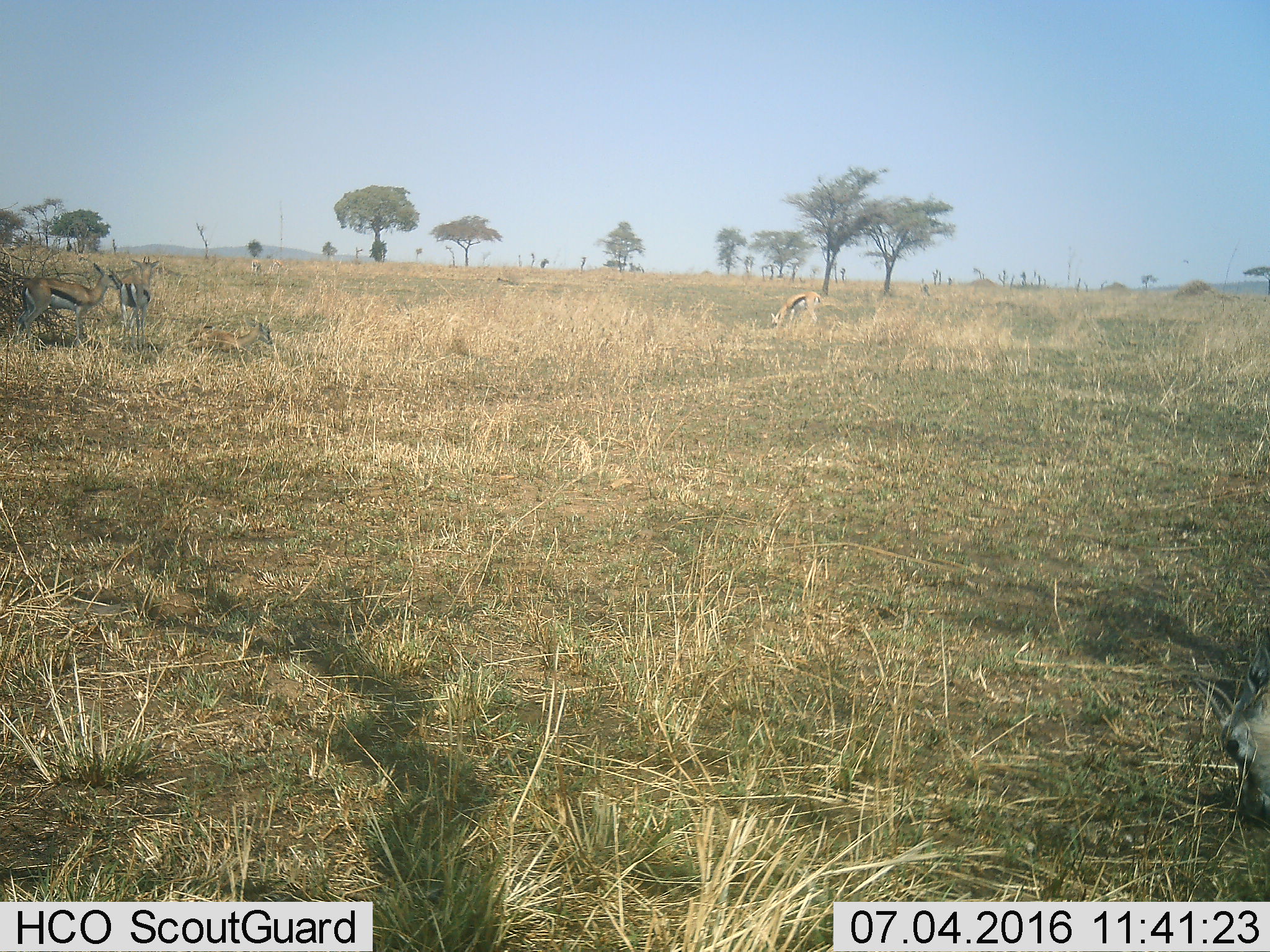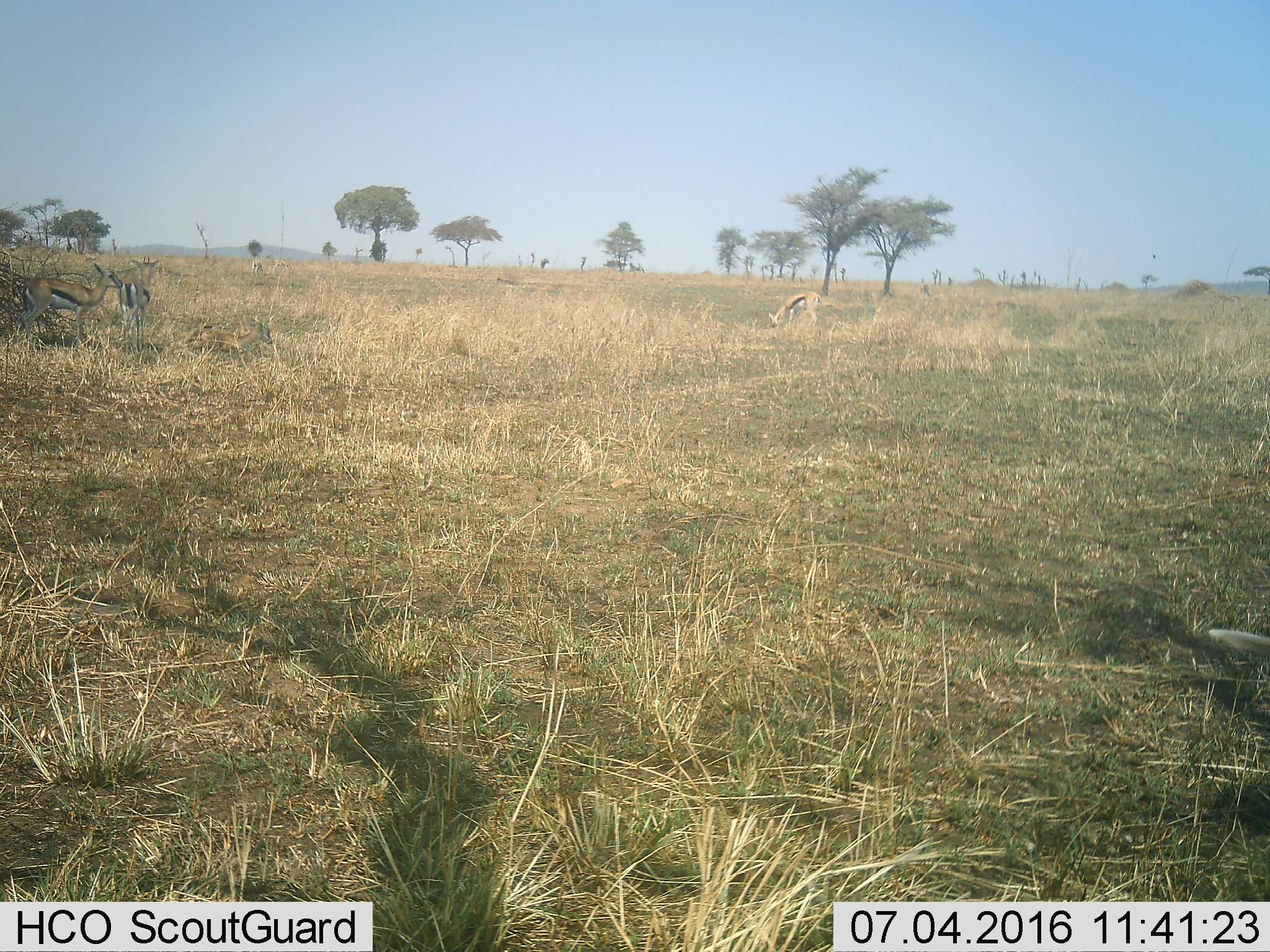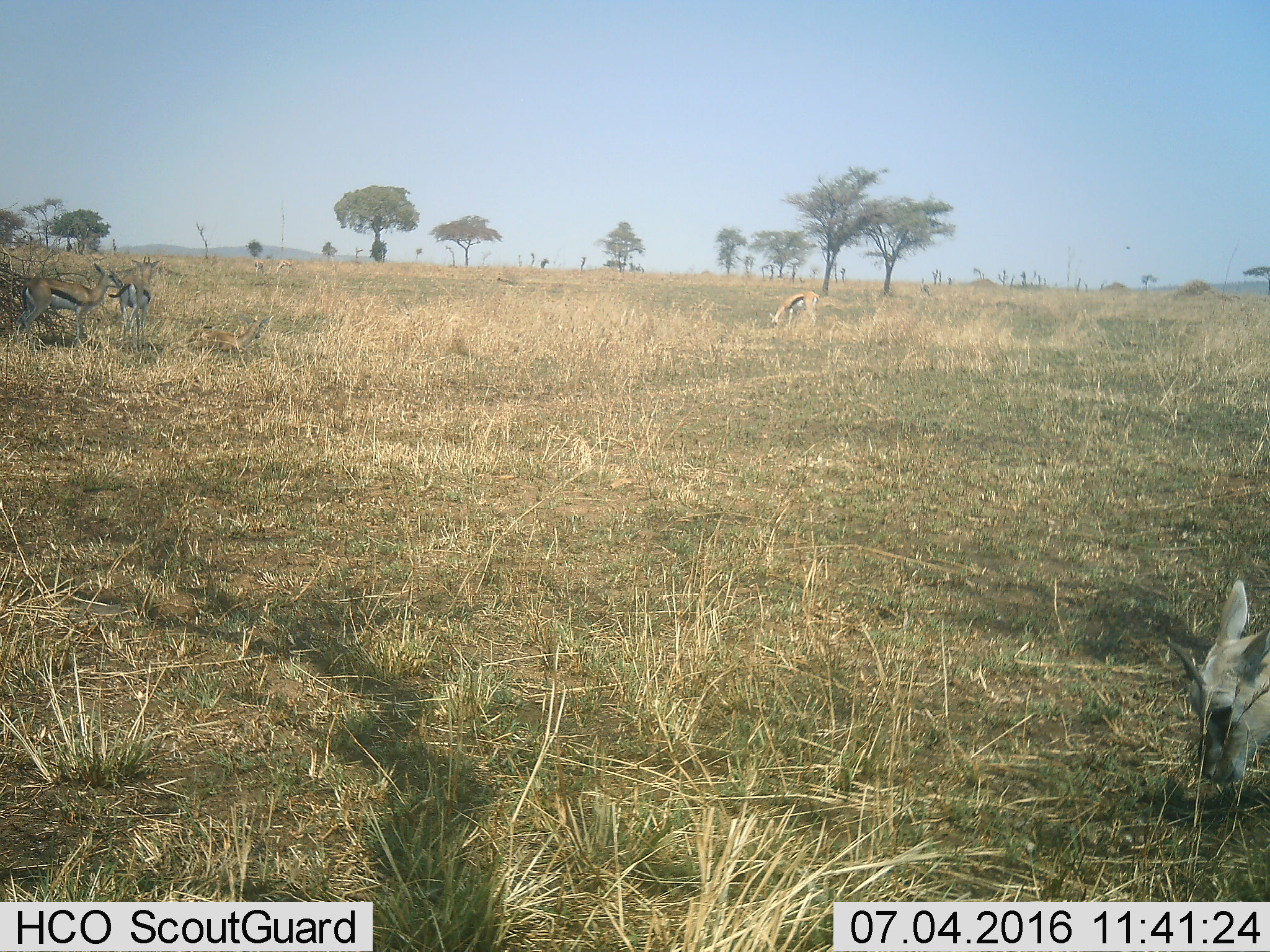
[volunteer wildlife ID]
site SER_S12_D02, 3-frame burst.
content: unidentified animal